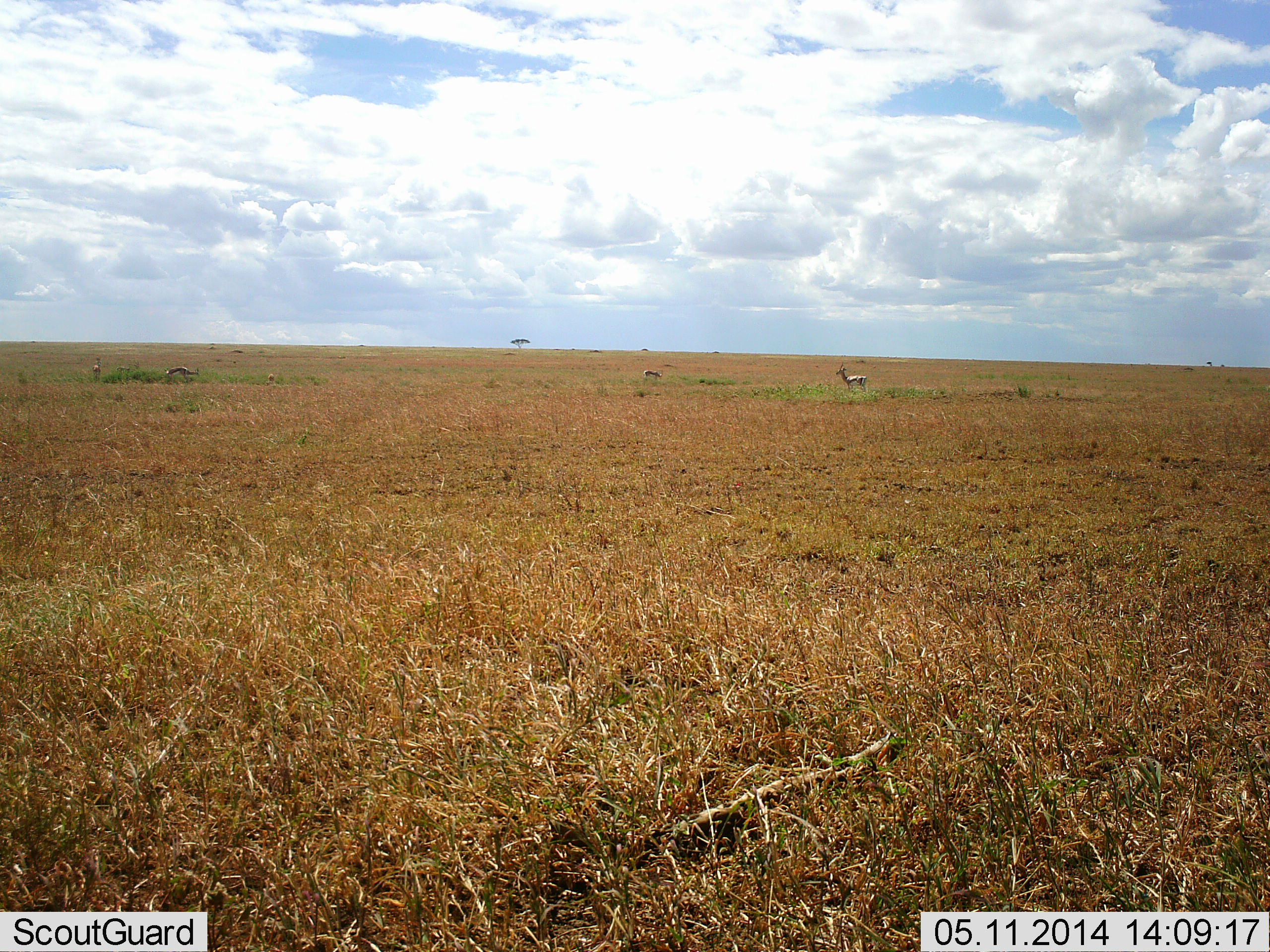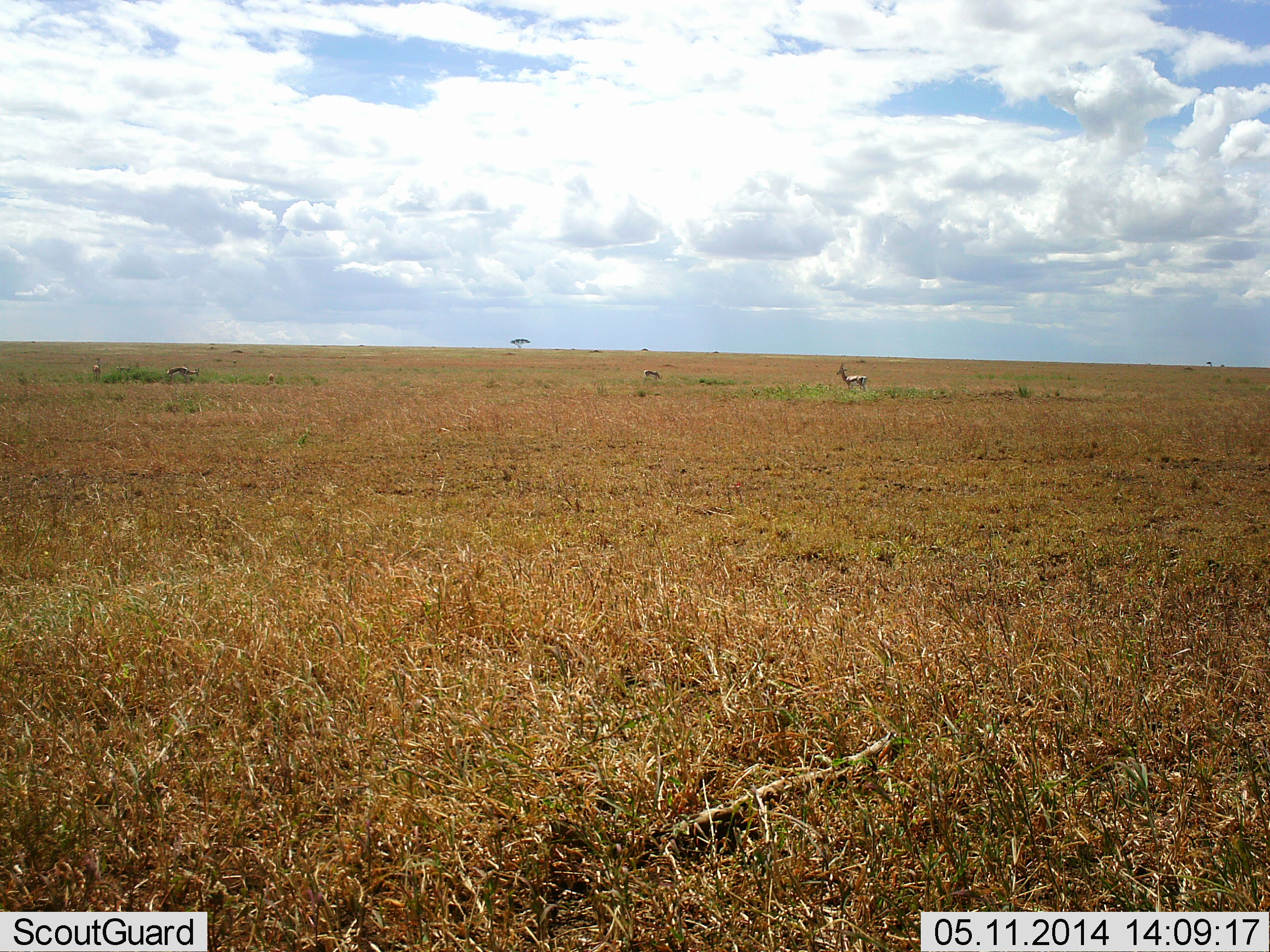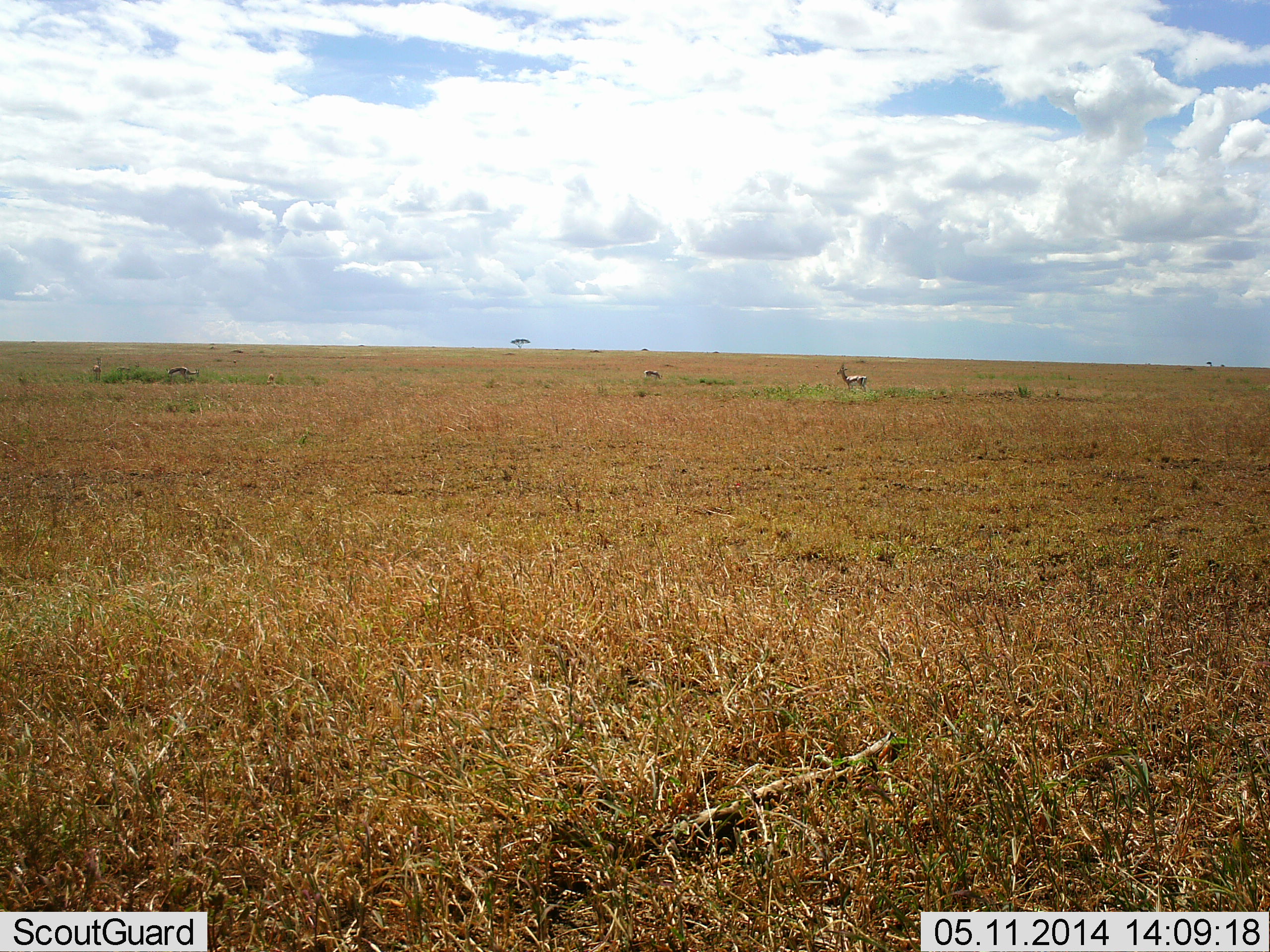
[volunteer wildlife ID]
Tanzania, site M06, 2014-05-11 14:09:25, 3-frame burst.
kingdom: Animalia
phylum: Chordata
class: Mammalia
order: Artiodactyla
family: Bovidae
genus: Eudorcas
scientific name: Eudorcas thomsonii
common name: thomson's gazelle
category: gazellethomsons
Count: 4.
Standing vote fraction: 100%.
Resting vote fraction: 0%.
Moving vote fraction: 0%.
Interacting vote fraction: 0%.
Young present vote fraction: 0%.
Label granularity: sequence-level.